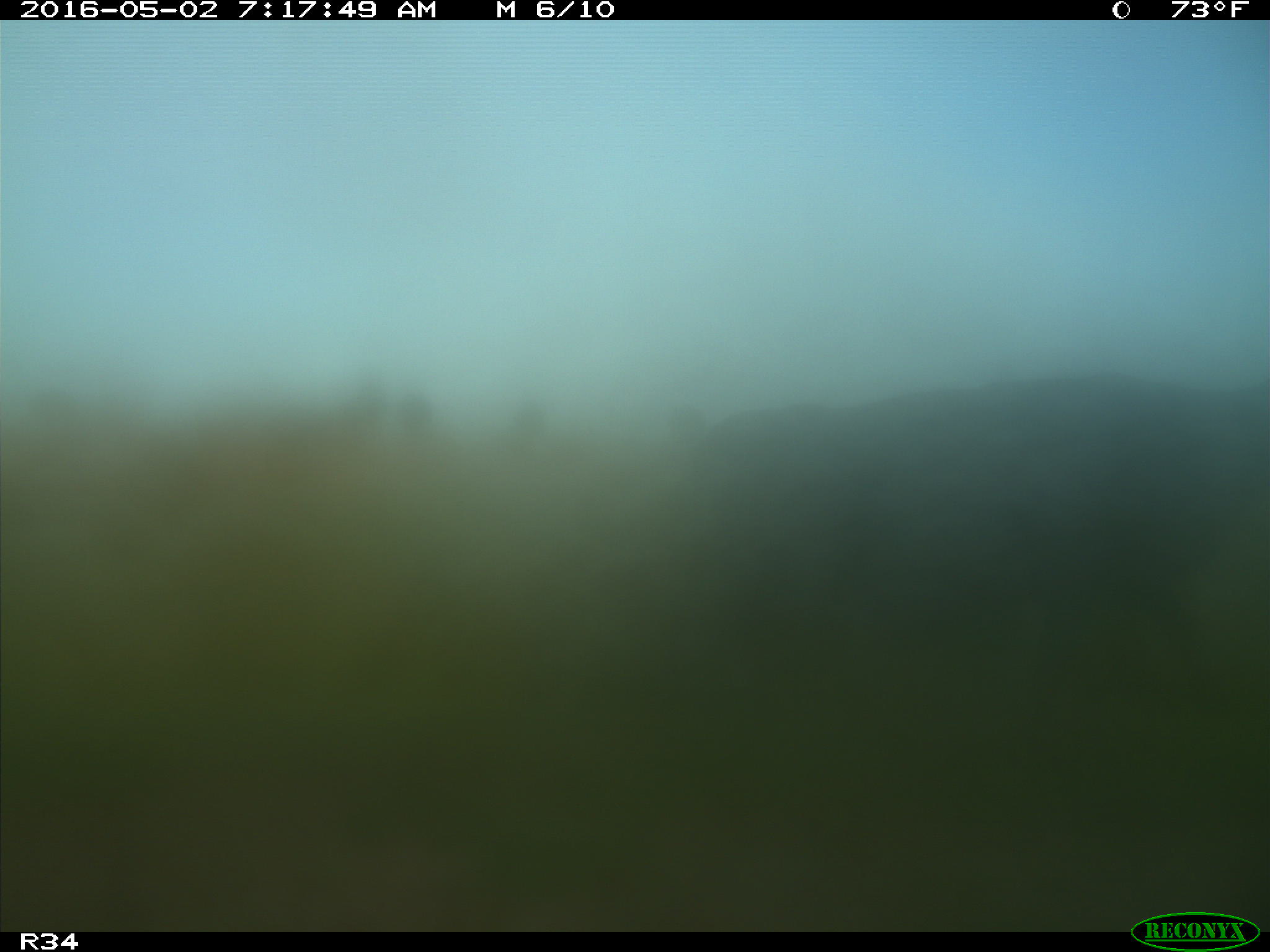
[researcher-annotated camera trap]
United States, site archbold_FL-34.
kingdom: Animalia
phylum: Chordata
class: Mammalia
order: Artiodactyla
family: Bovidae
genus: Bos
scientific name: Bos taurus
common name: domestic cow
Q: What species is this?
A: Bos taurus (domestic cow).